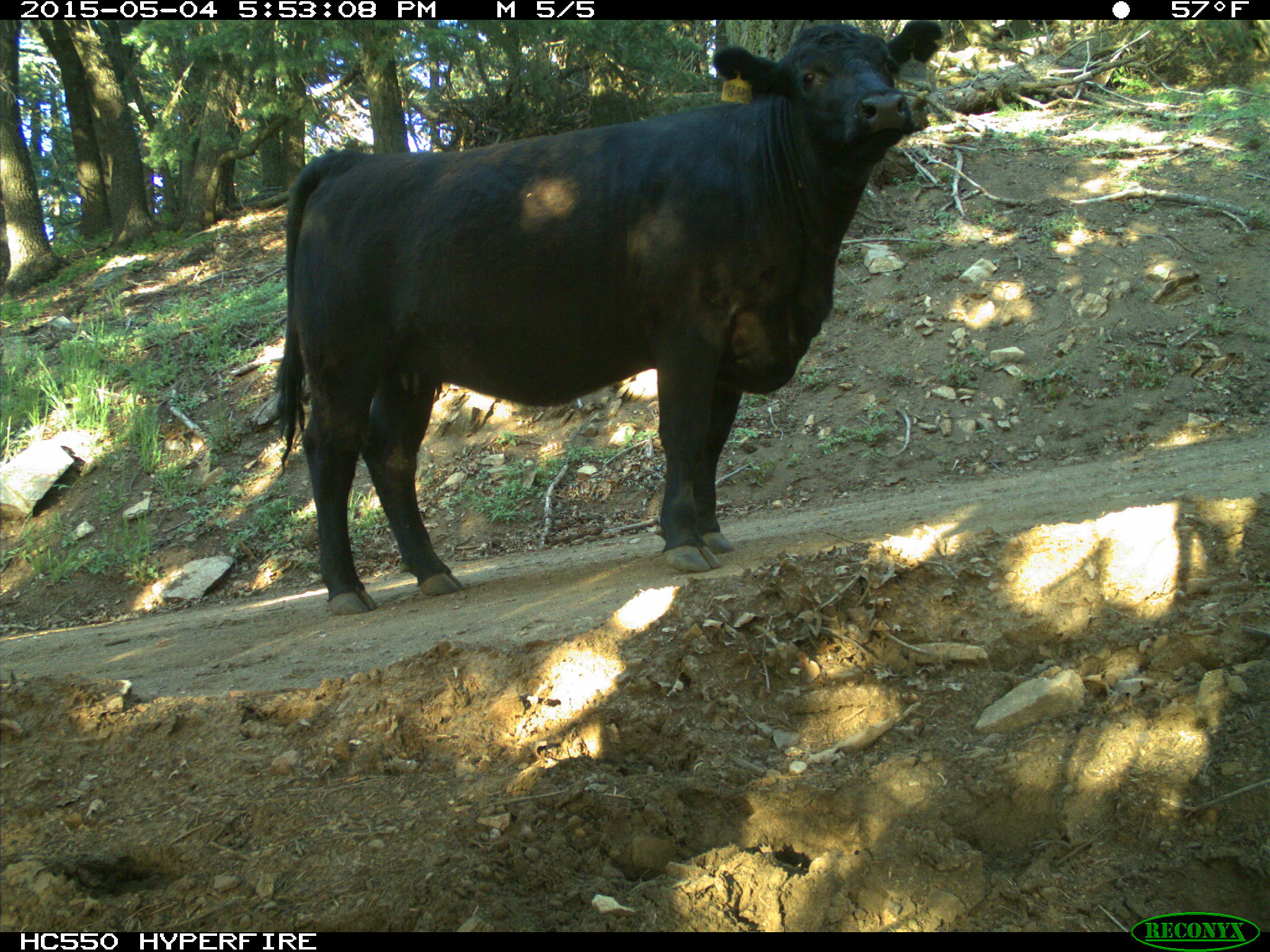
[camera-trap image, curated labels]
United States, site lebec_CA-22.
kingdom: Animalia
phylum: Chordata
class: Mammalia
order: Artiodactyla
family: Bovidae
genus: Bos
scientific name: Bos taurus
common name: domestic cow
Bos taurus (domestic cow).